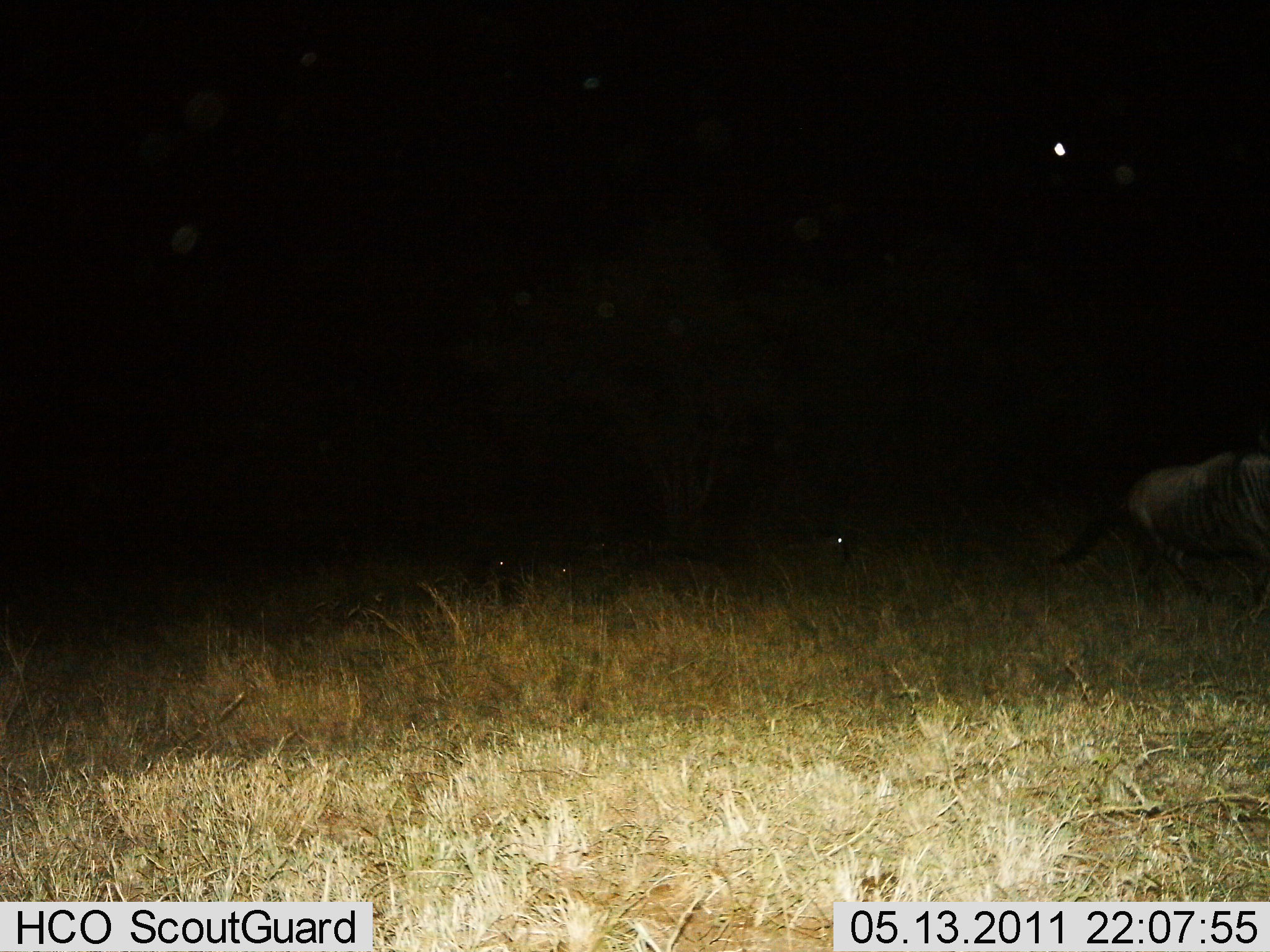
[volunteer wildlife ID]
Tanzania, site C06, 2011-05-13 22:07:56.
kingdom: Animalia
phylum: Chordata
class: Mammalia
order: Artiodactyla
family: Bovidae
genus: Connochaetes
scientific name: Connochaetes taurinus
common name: blue wildebeest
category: wildebeest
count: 1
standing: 10%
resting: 0%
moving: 90%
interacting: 0%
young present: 0%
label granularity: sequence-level